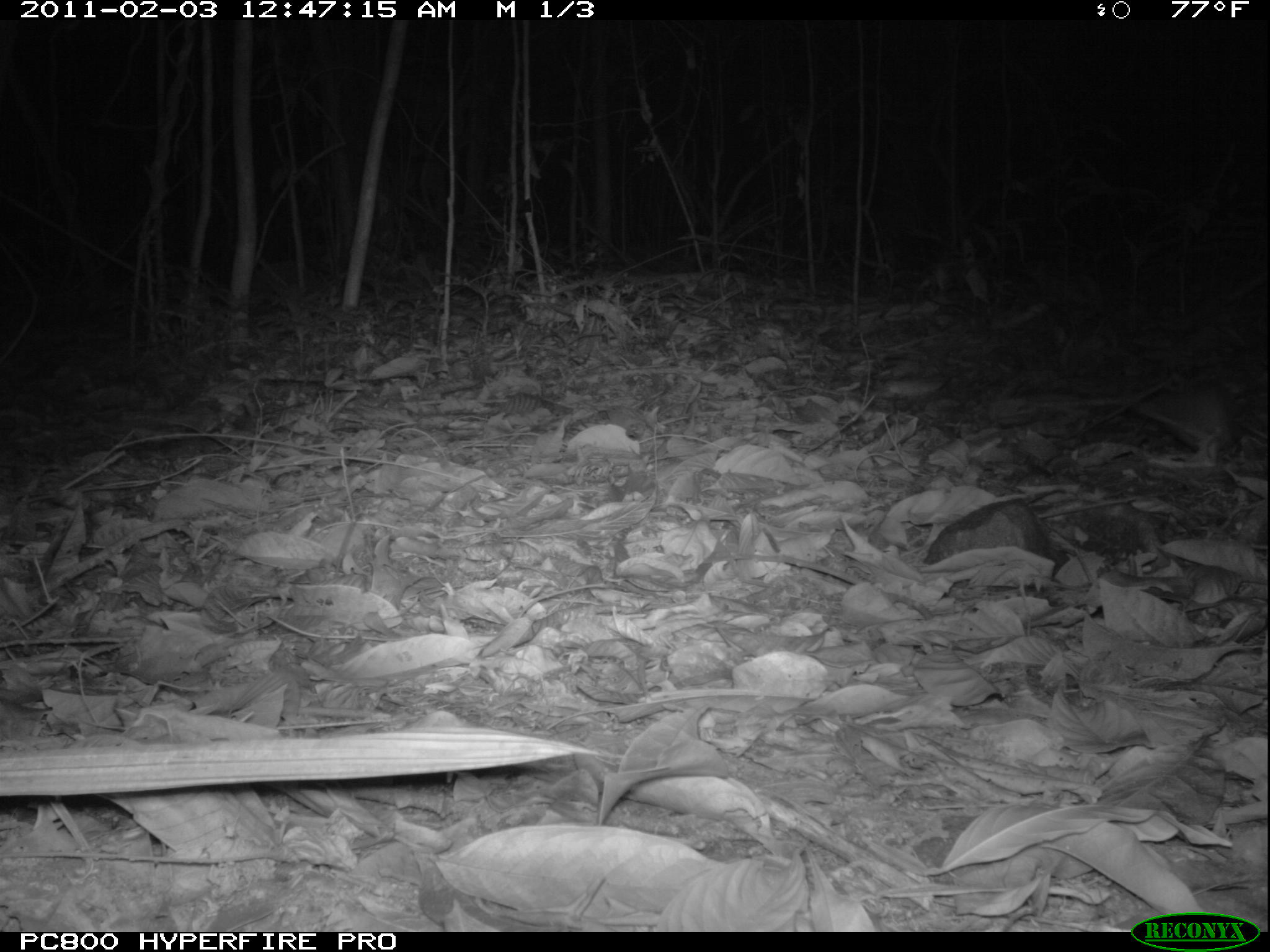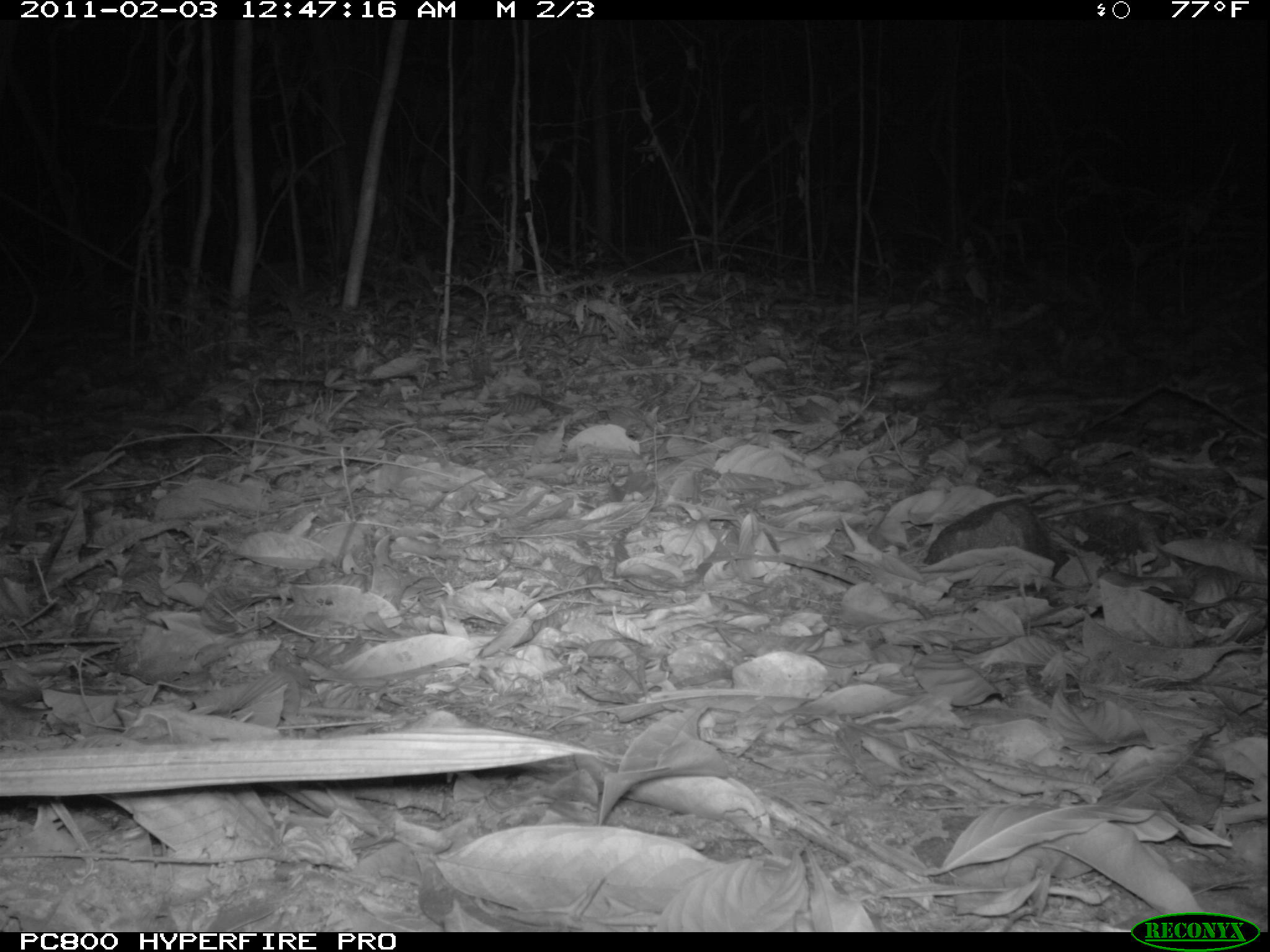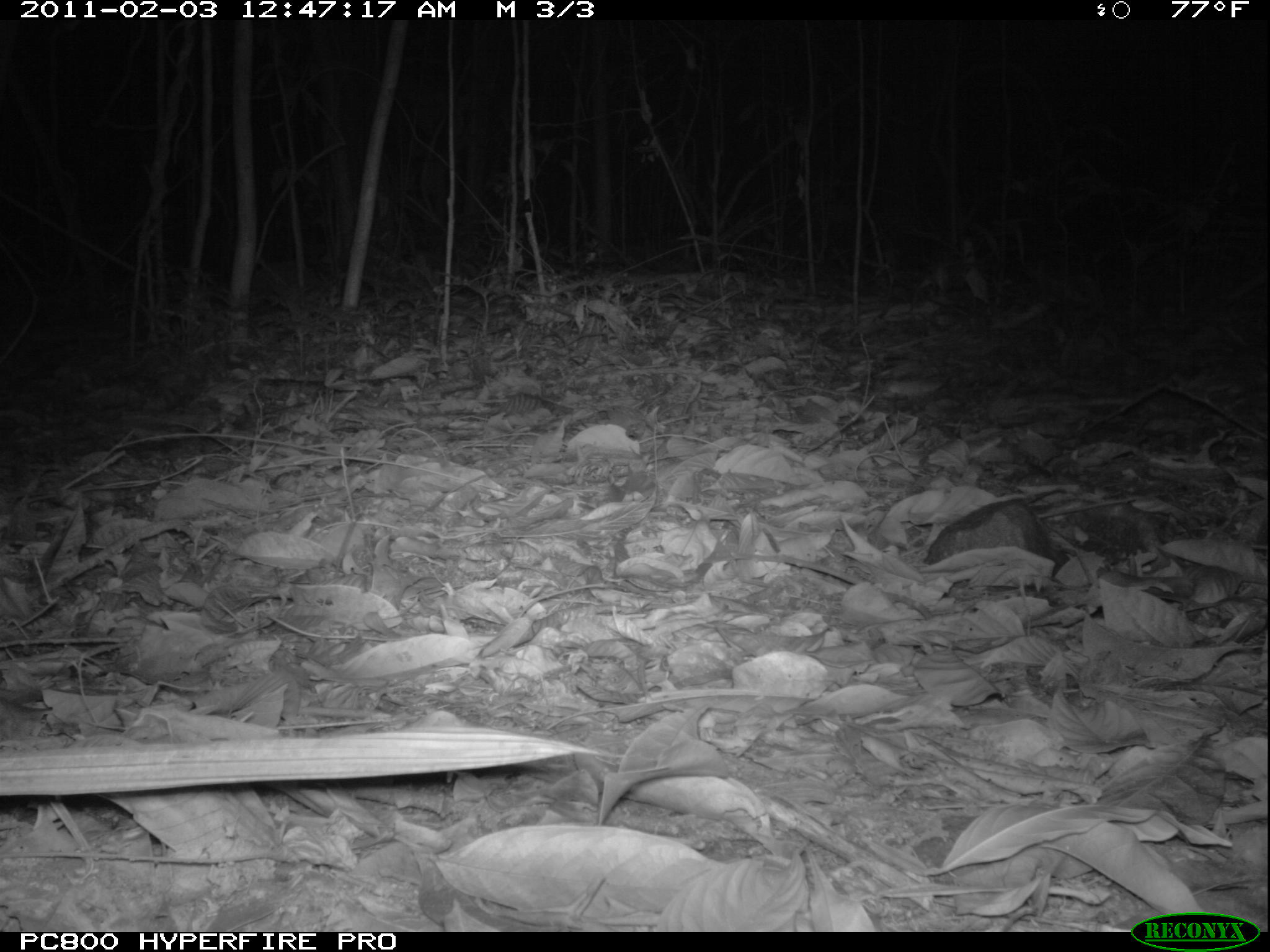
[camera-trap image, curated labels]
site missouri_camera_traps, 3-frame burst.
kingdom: Animalia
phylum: Chordata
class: Mammalia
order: Rodentia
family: Muridae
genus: Rattus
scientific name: Rattus praetor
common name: spiny rat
Spiny rat (Rattus praetor). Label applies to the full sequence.